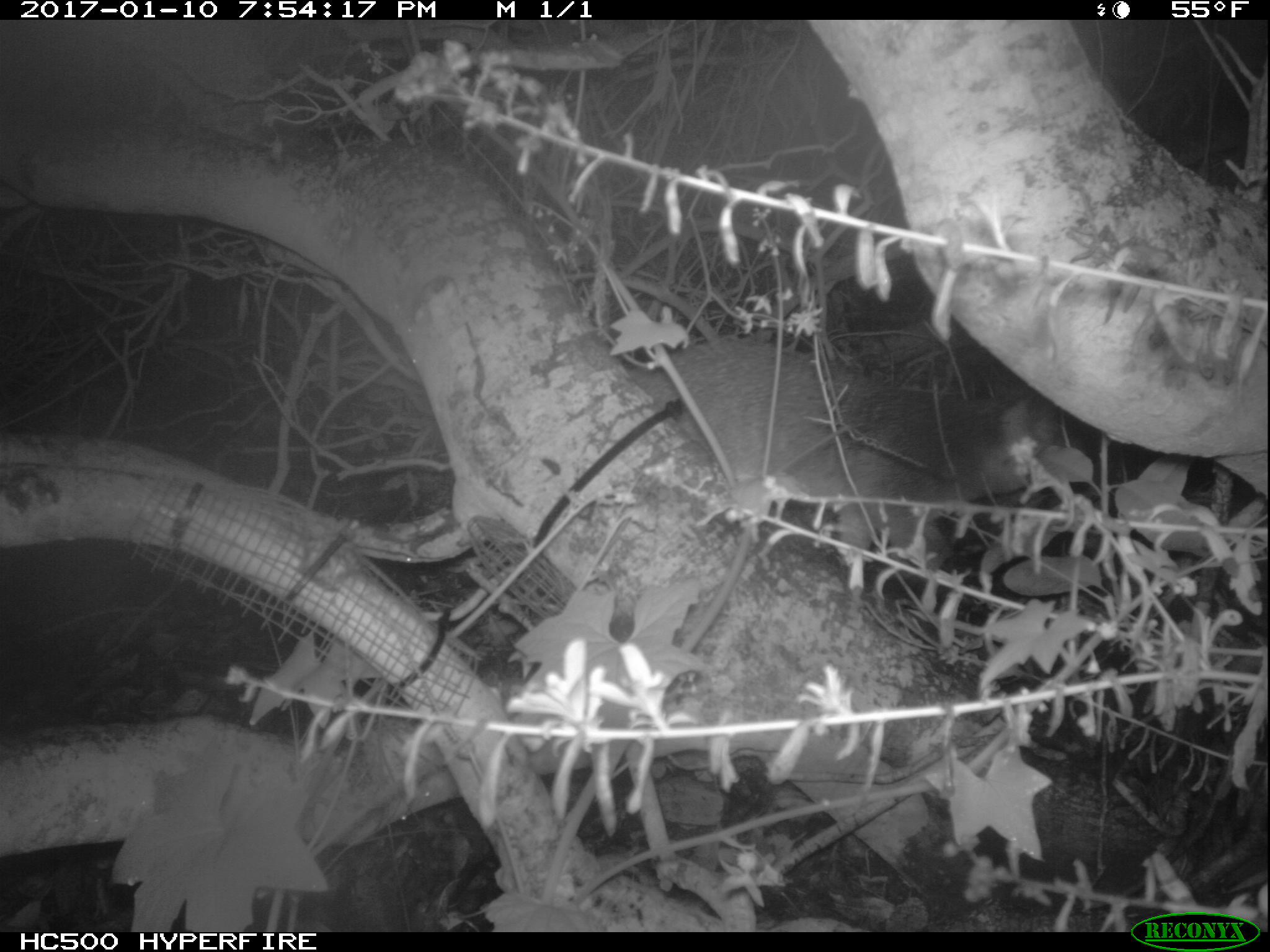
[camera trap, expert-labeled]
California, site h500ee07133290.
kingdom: Animalia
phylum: Chordata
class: Mammalia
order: Carnivora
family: Canidae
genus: Urocyon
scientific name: Urocyon littoralis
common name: island fox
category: fox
Fox (island fox) (Urocyon littoralis).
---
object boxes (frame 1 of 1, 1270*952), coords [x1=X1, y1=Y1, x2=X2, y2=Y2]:
fox: [x1=628, y1=340, x2=1088, y2=600]